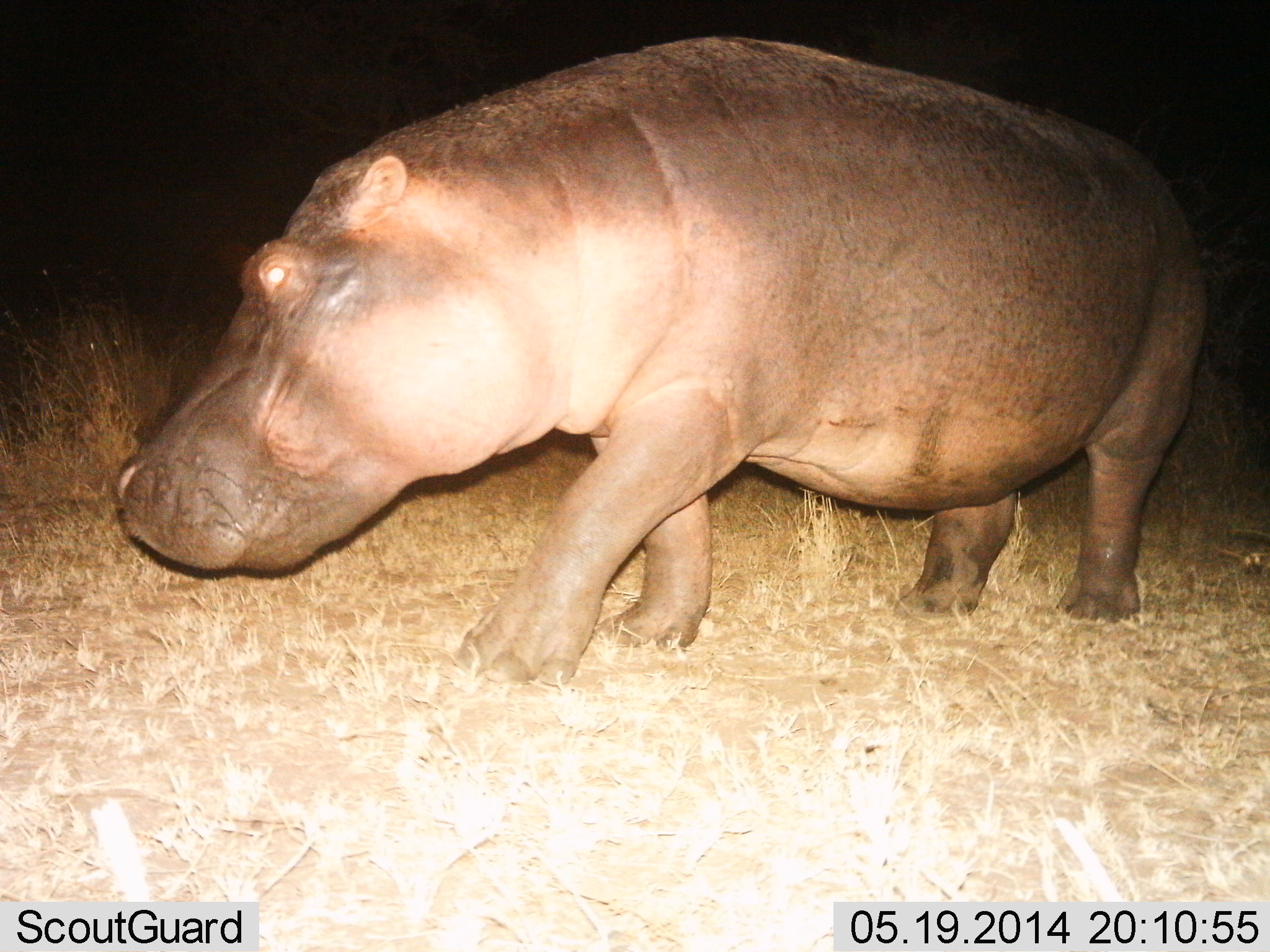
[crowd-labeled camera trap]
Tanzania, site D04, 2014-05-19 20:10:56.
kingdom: Animalia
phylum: Chordata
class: Mammalia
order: Artiodactyla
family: Hippopotamidae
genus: Hippopotamus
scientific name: Hippopotamus amphibius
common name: hippopotamus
Hippopotamus (Hippopotamus amphibius), count 1. Behavior (volunteer vote fractions): standing 20%, resting 10%, moving 80%, interacting 0%. Young present (vote fraction): 0%. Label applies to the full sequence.